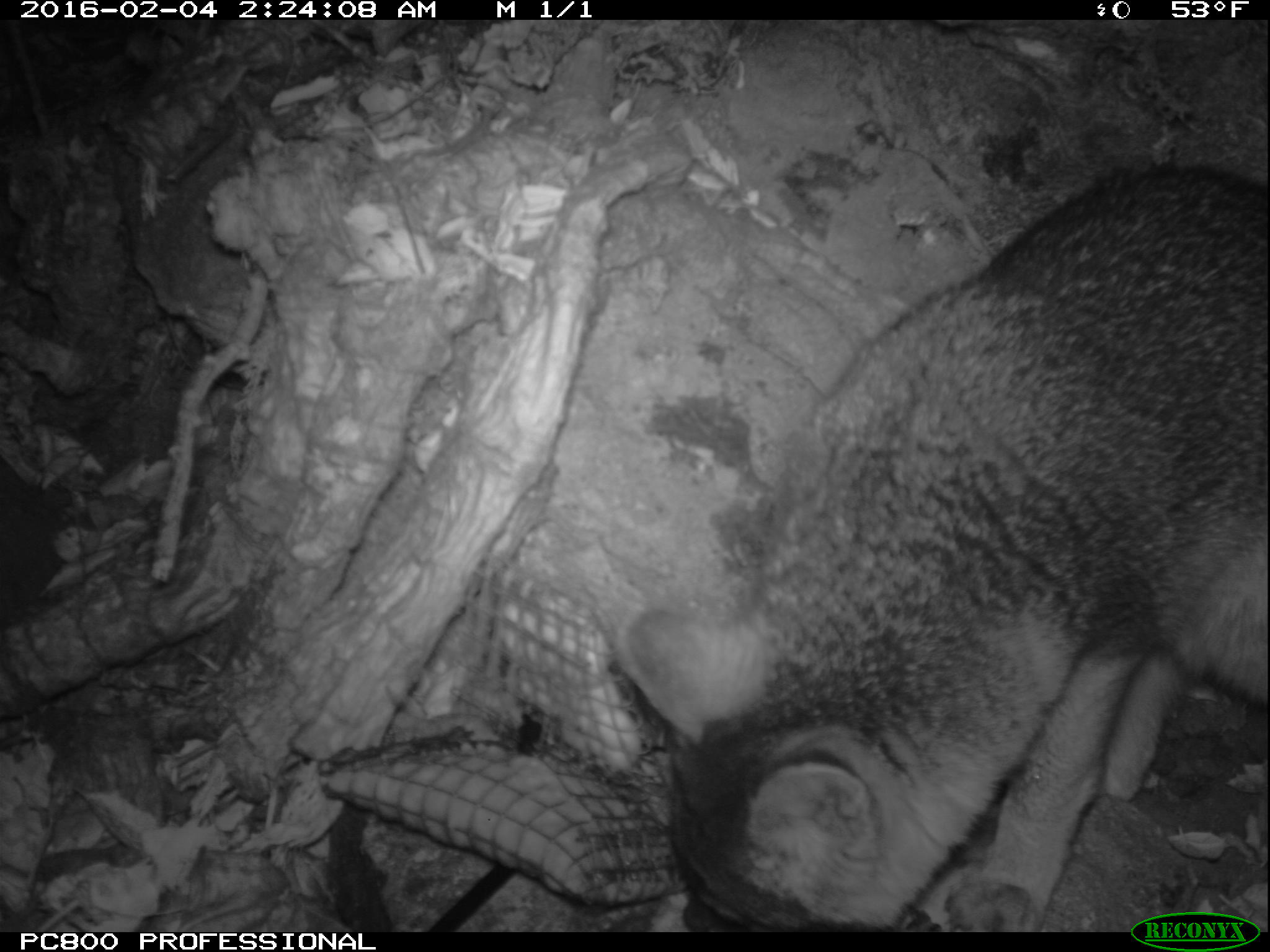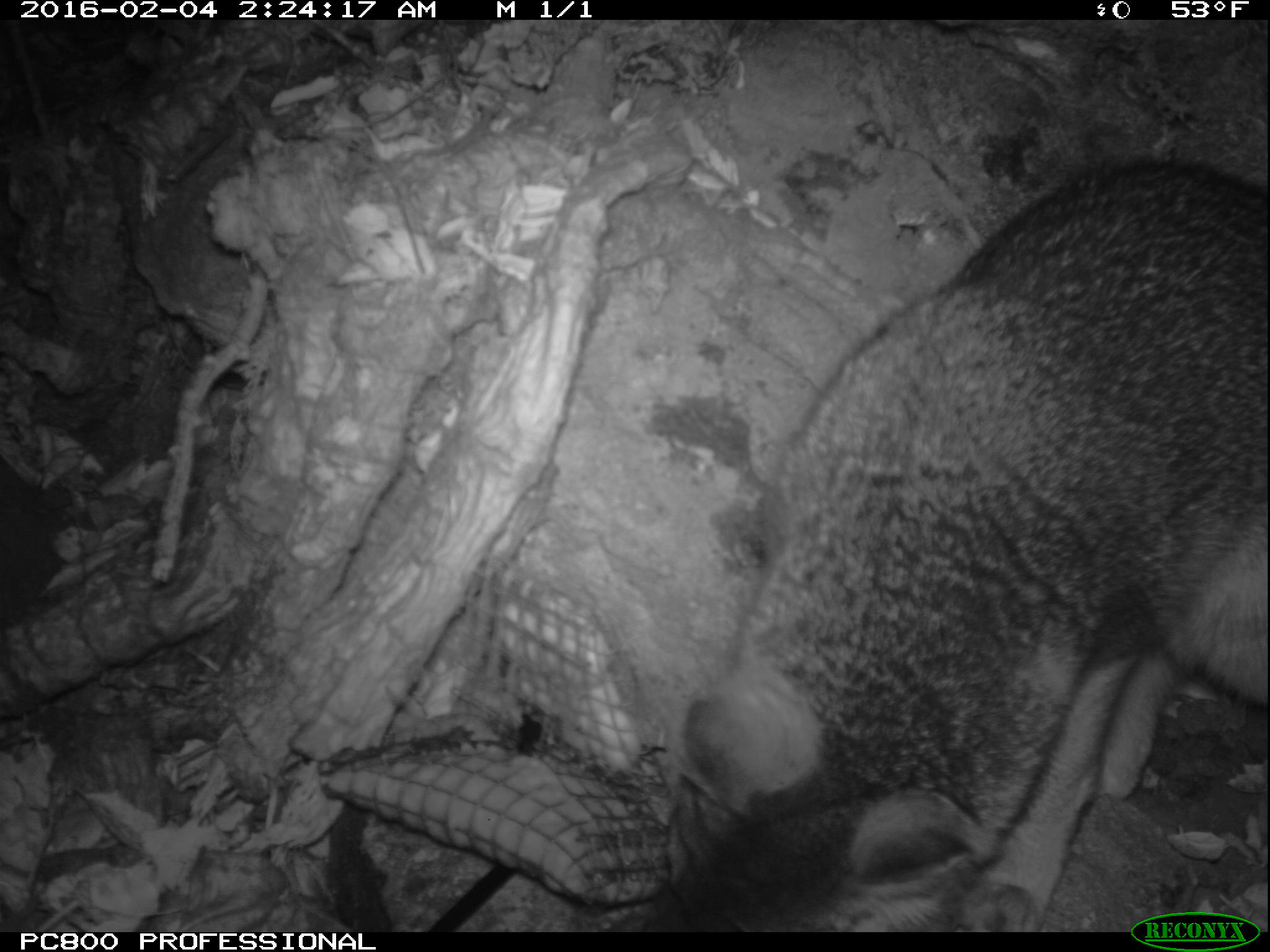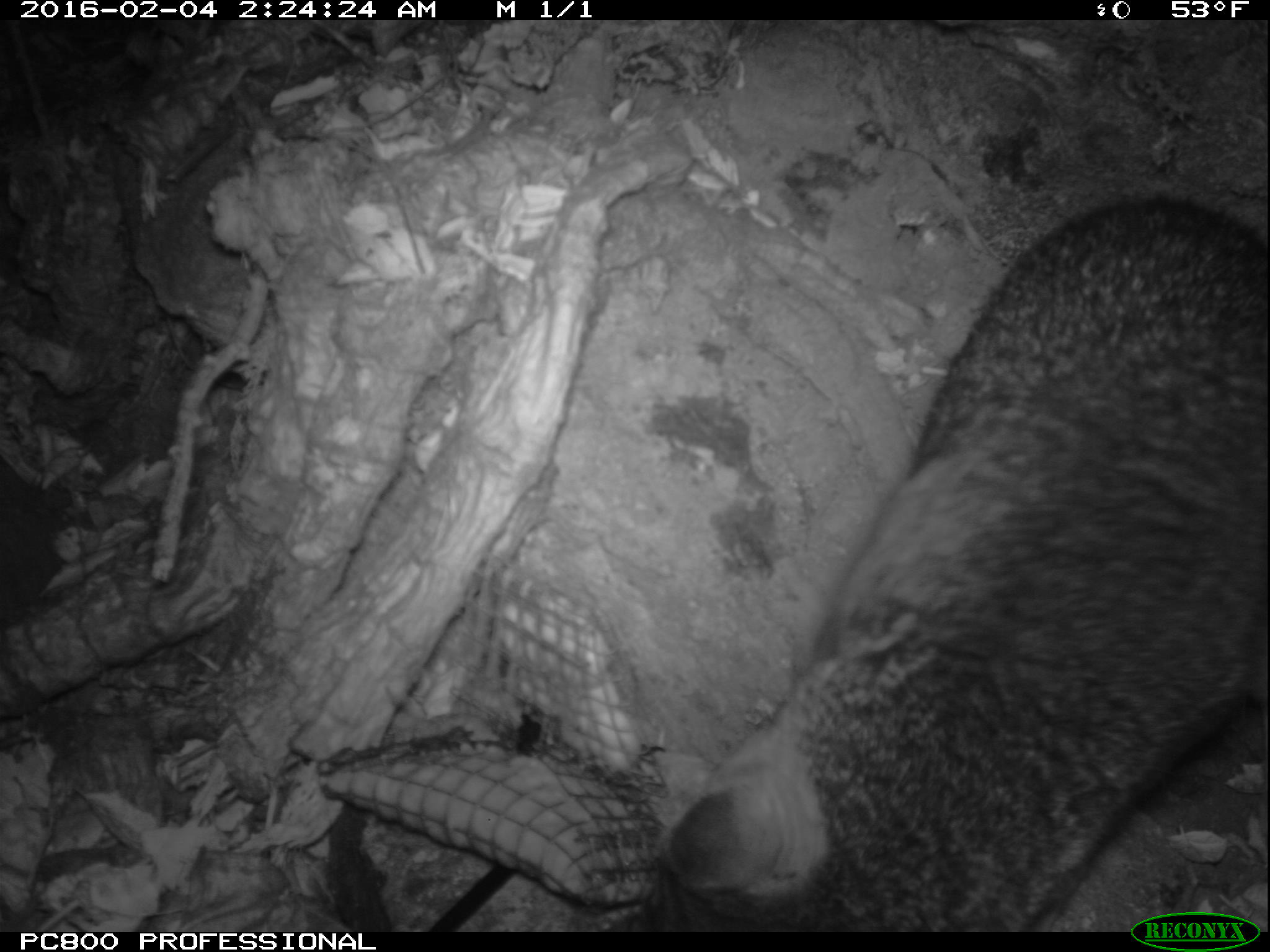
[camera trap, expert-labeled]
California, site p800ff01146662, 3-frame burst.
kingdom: Animalia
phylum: Chordata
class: Mammalia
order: Carnivora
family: Canidae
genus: Urocyon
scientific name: Urocyon littoralis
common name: island fox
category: fox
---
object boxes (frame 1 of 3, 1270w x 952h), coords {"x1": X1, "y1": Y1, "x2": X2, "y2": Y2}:
fox: {"x1": 616, "y1": 162, "x2": 1269, "y2": 930}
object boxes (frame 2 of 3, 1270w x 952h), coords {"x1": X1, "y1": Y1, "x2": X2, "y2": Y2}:
fox: {"x1": 645, "y1": 158, "x2": 1269, "y2": 929}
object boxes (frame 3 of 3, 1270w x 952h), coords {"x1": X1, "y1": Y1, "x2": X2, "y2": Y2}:
fox: {"x1": 636, "y1": 193, "x2": 1269, "y2": 930}